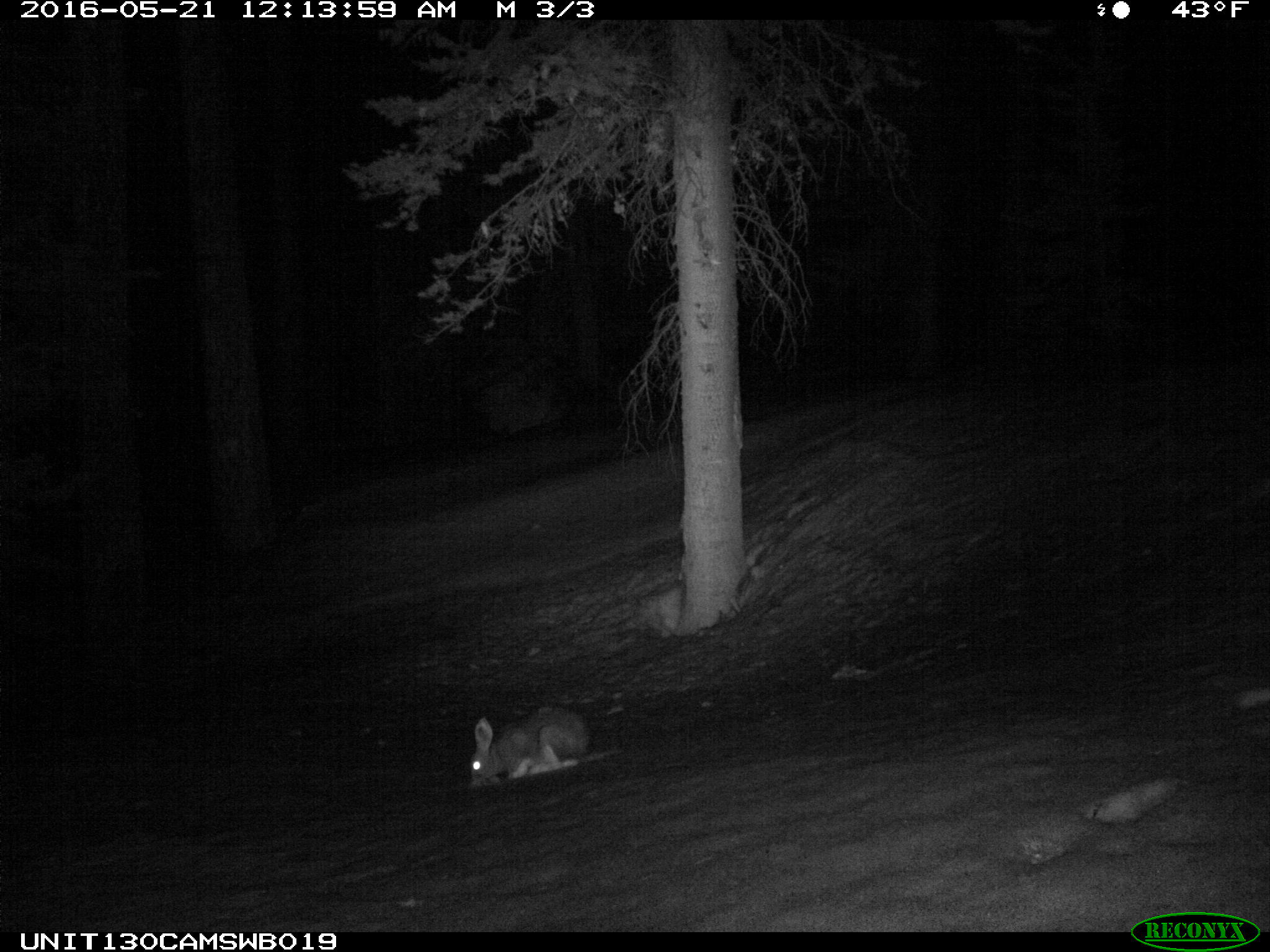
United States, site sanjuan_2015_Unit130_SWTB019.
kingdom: Animalia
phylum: Chordata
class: Mammalia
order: Lagomorpha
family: Leporidae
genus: Lepus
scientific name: Lepus americanus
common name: snowshoe hare